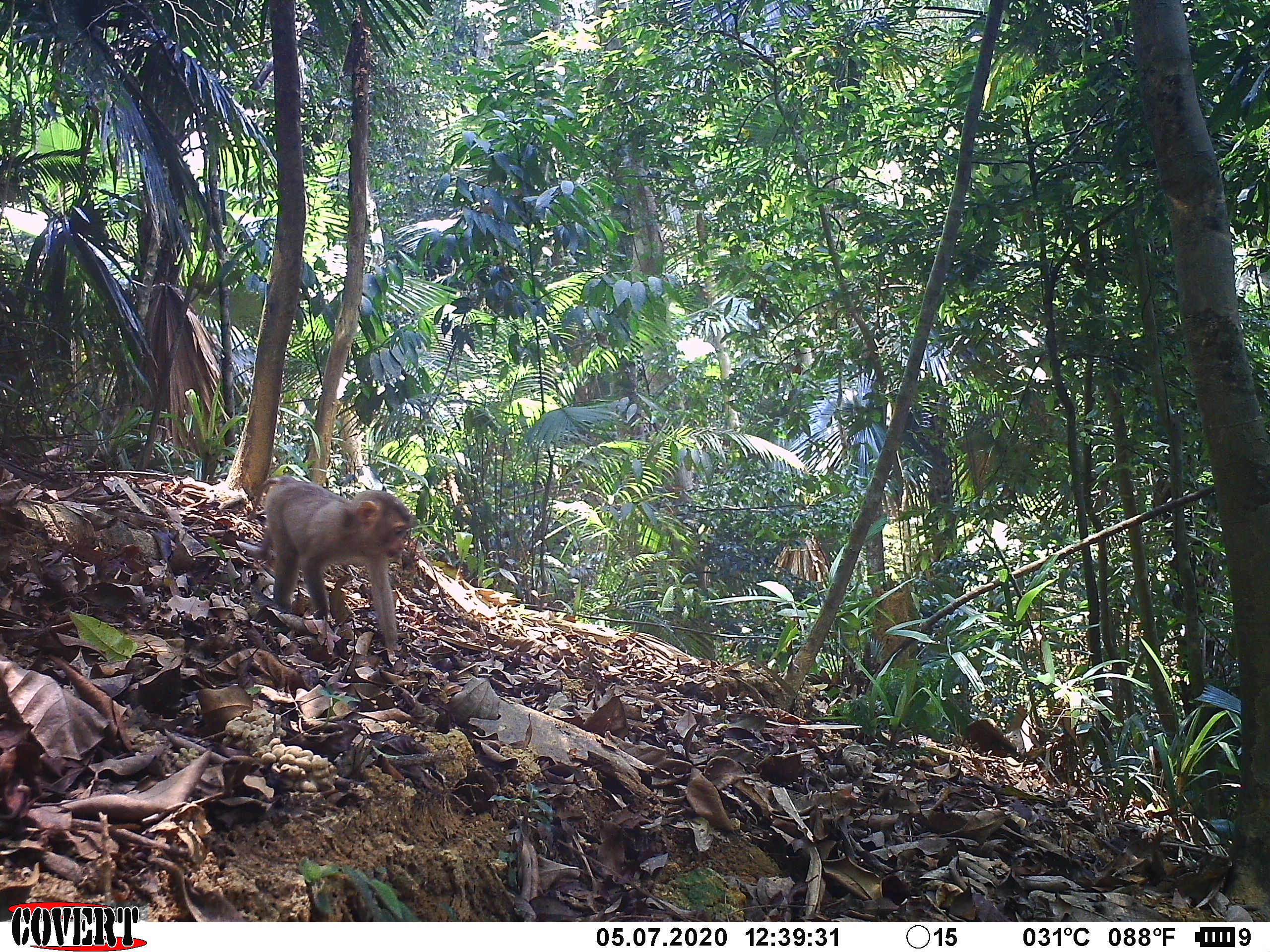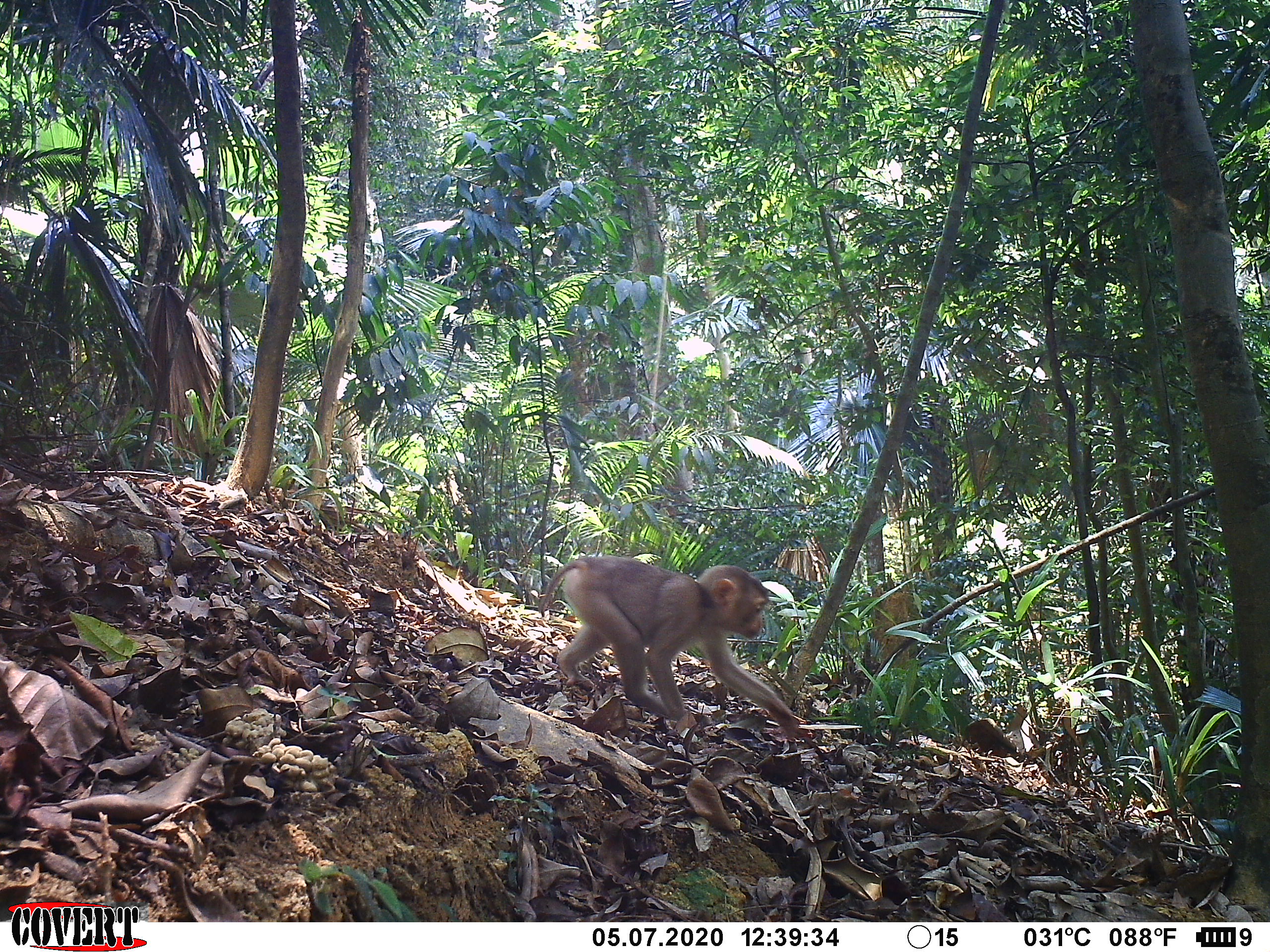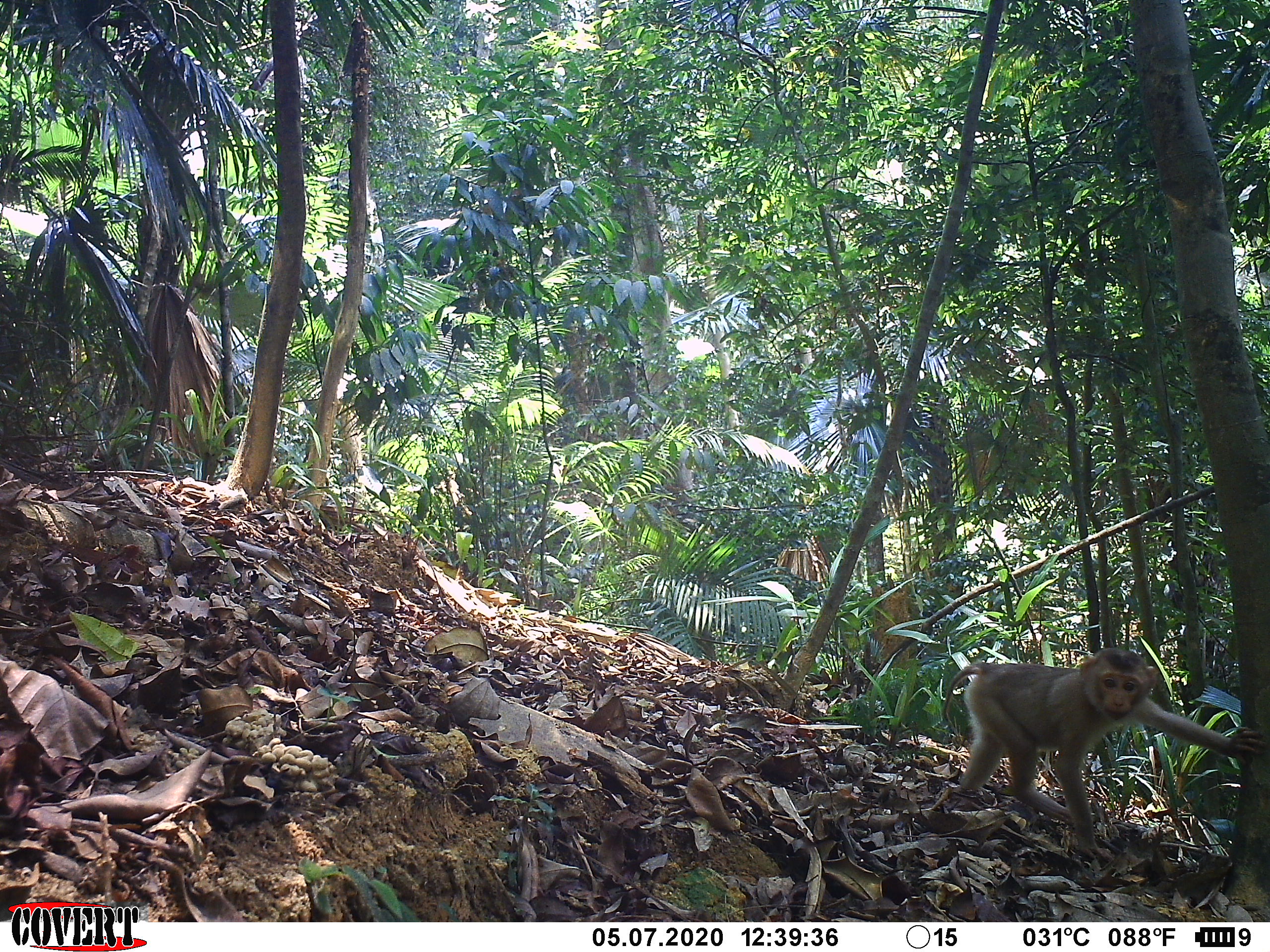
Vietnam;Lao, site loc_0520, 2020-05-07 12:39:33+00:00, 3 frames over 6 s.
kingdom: Animalia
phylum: Chordata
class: Mammalia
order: Primates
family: Cercopithecidae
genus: Macaca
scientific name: Macaca nemestrina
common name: pig-tailed macaque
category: pig tailed macaque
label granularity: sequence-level